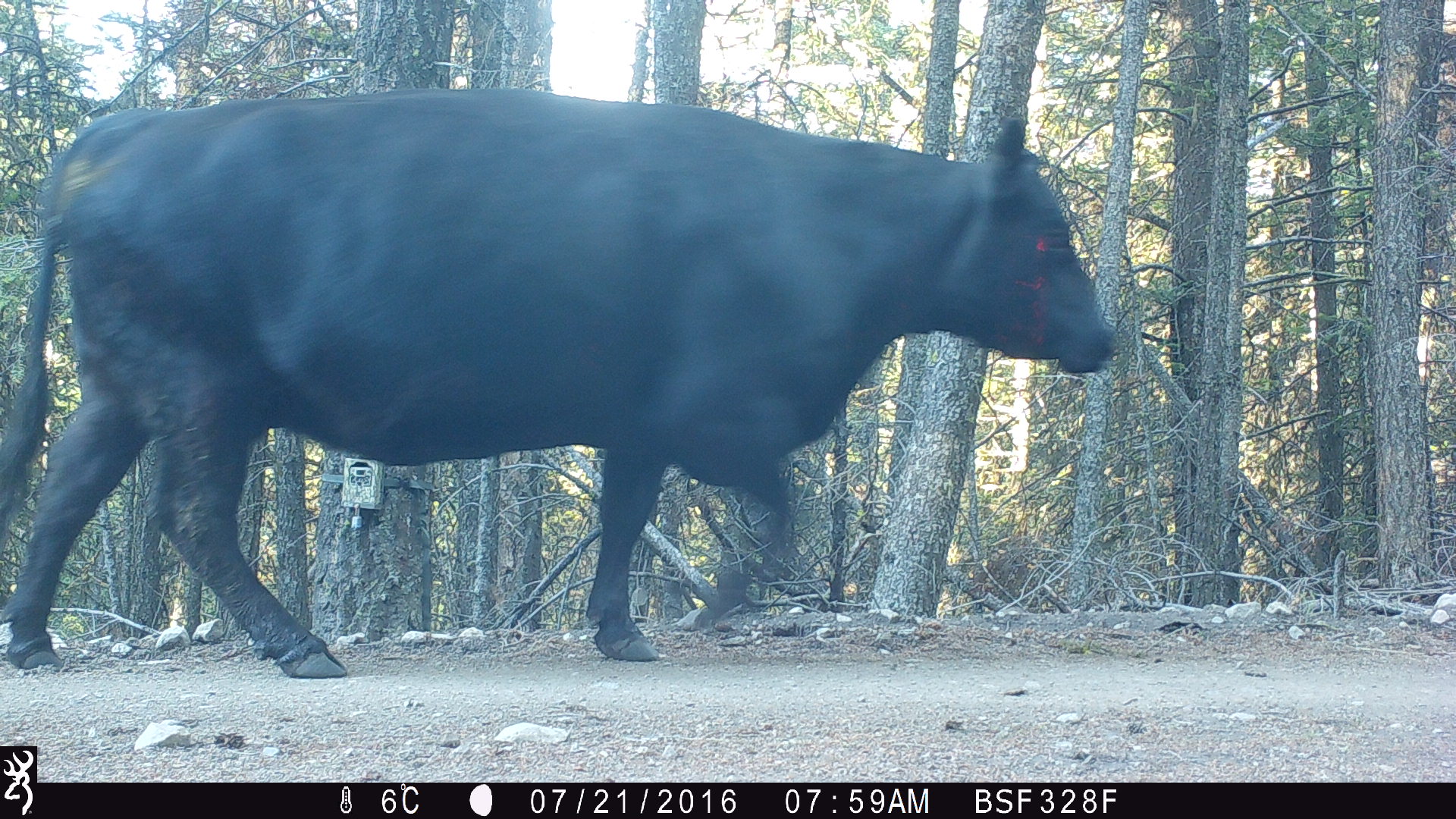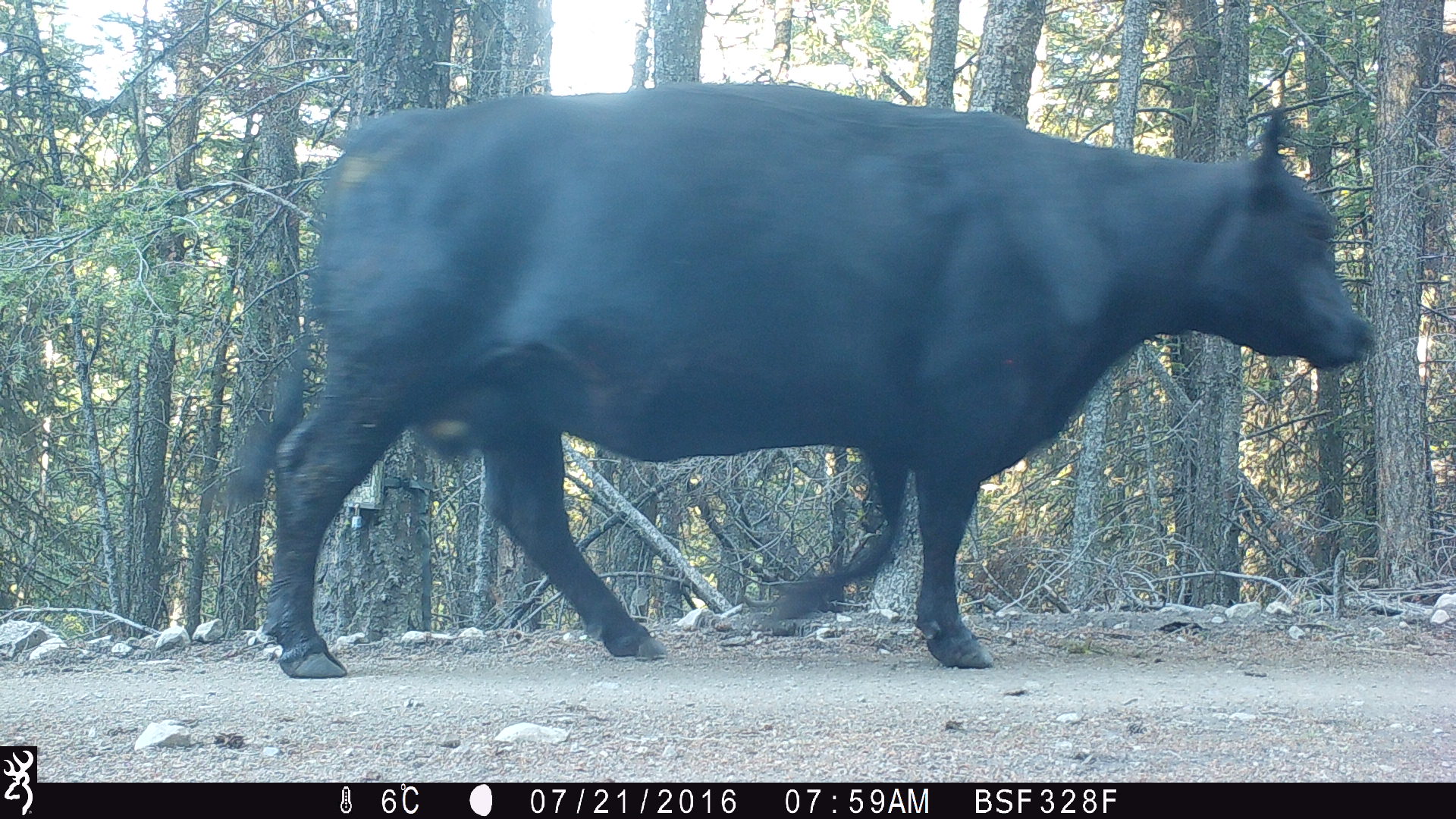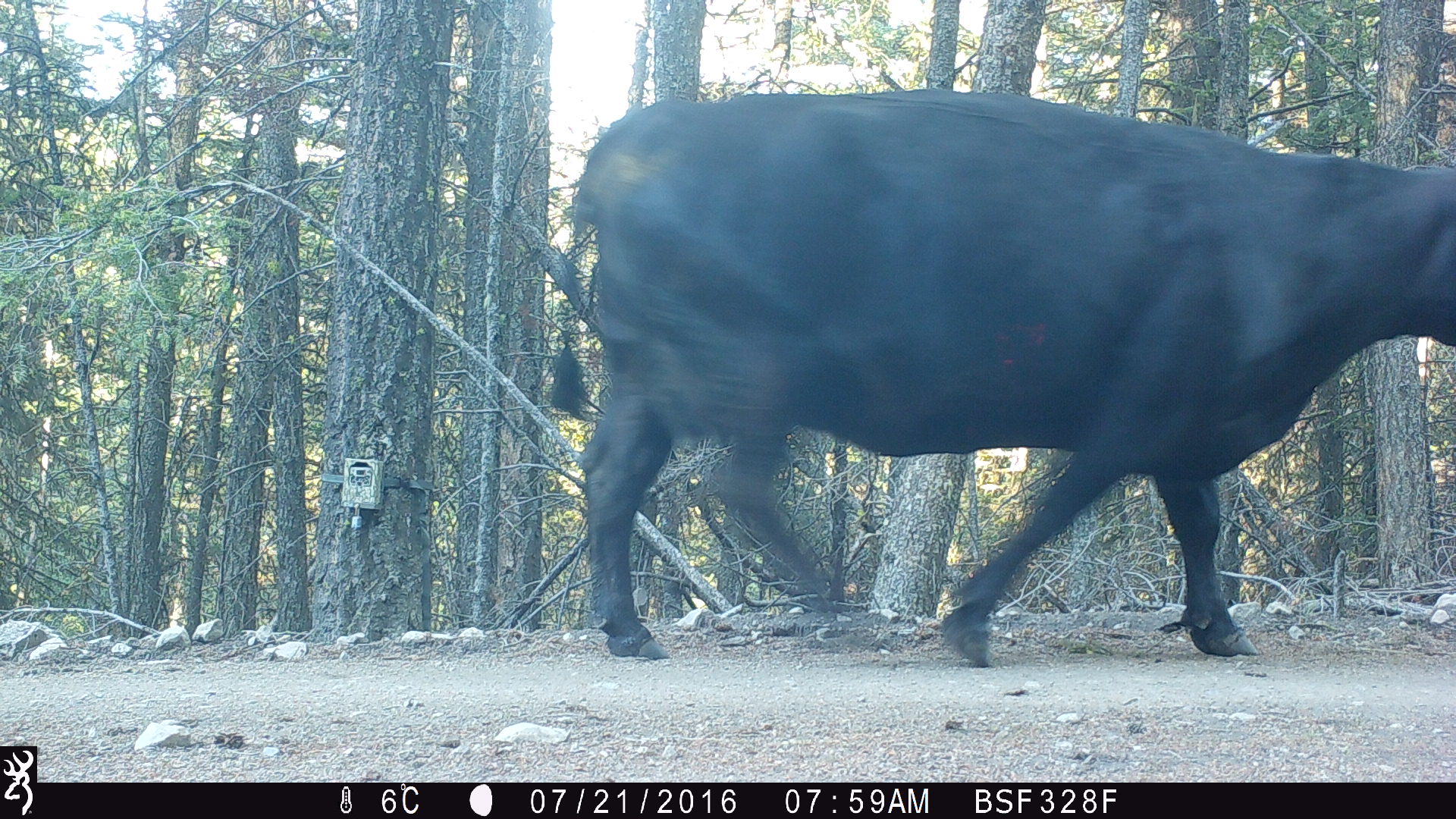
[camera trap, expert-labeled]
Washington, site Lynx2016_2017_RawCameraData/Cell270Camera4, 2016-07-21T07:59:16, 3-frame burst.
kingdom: Animalia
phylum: Chordata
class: Mammalia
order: Artiodactyla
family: Bovidae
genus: Bos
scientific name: Bos taurus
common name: domestic cattle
Domestic cattle (Bos taurus). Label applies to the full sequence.